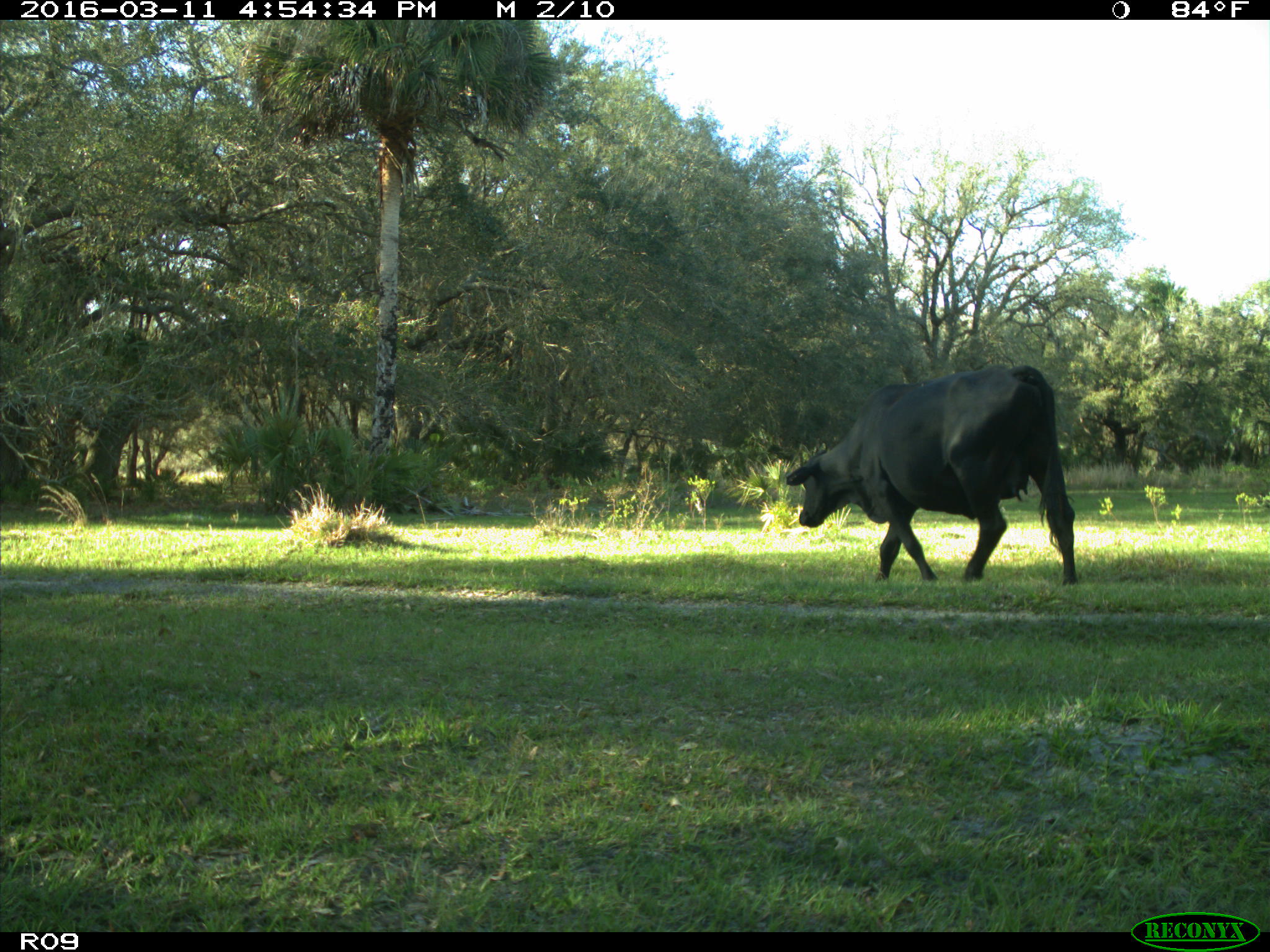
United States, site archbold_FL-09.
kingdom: Animalia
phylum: Chordata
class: Mammalia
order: Artiodactyla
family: Bovidae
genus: Bos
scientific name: Bos taurus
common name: domestic cow